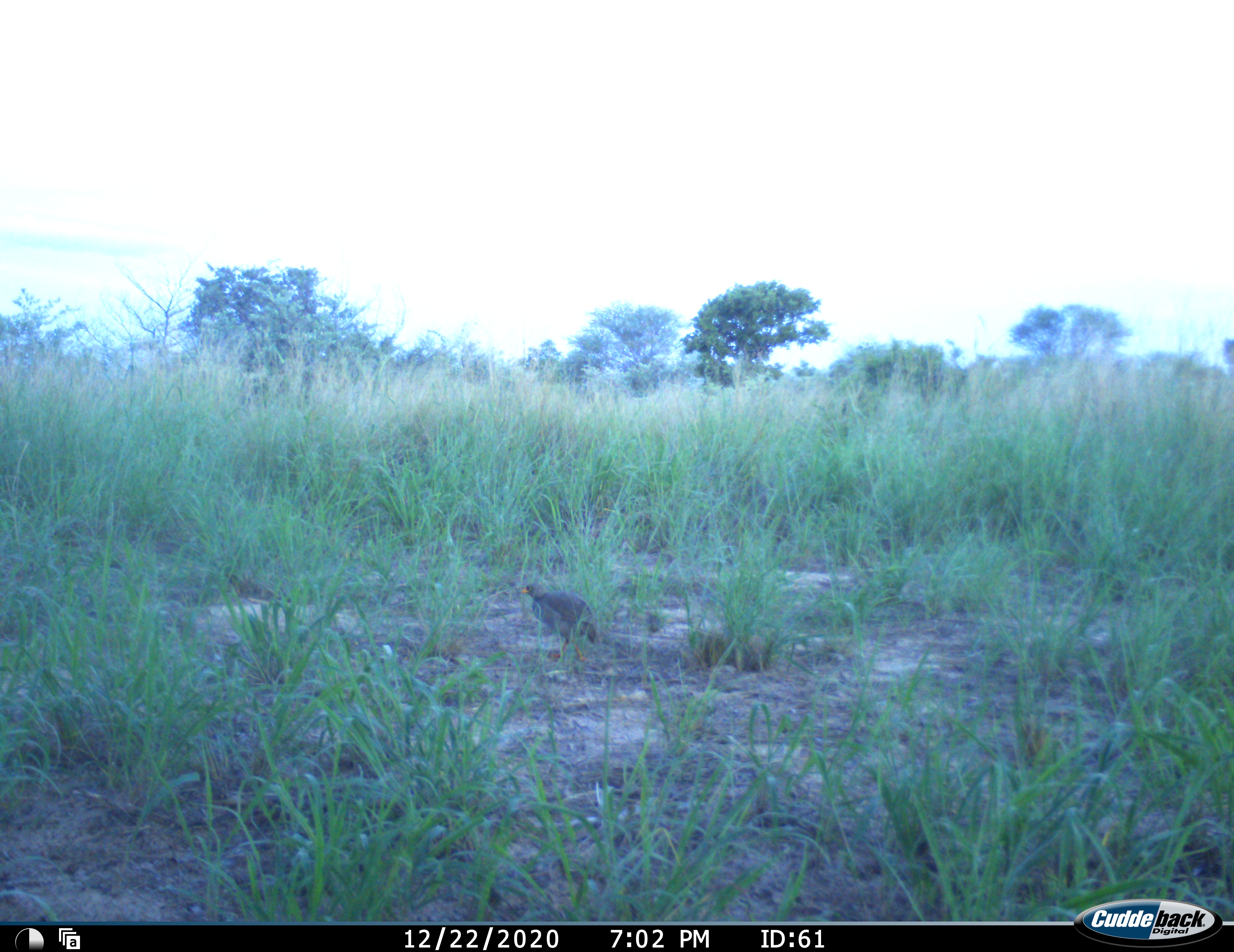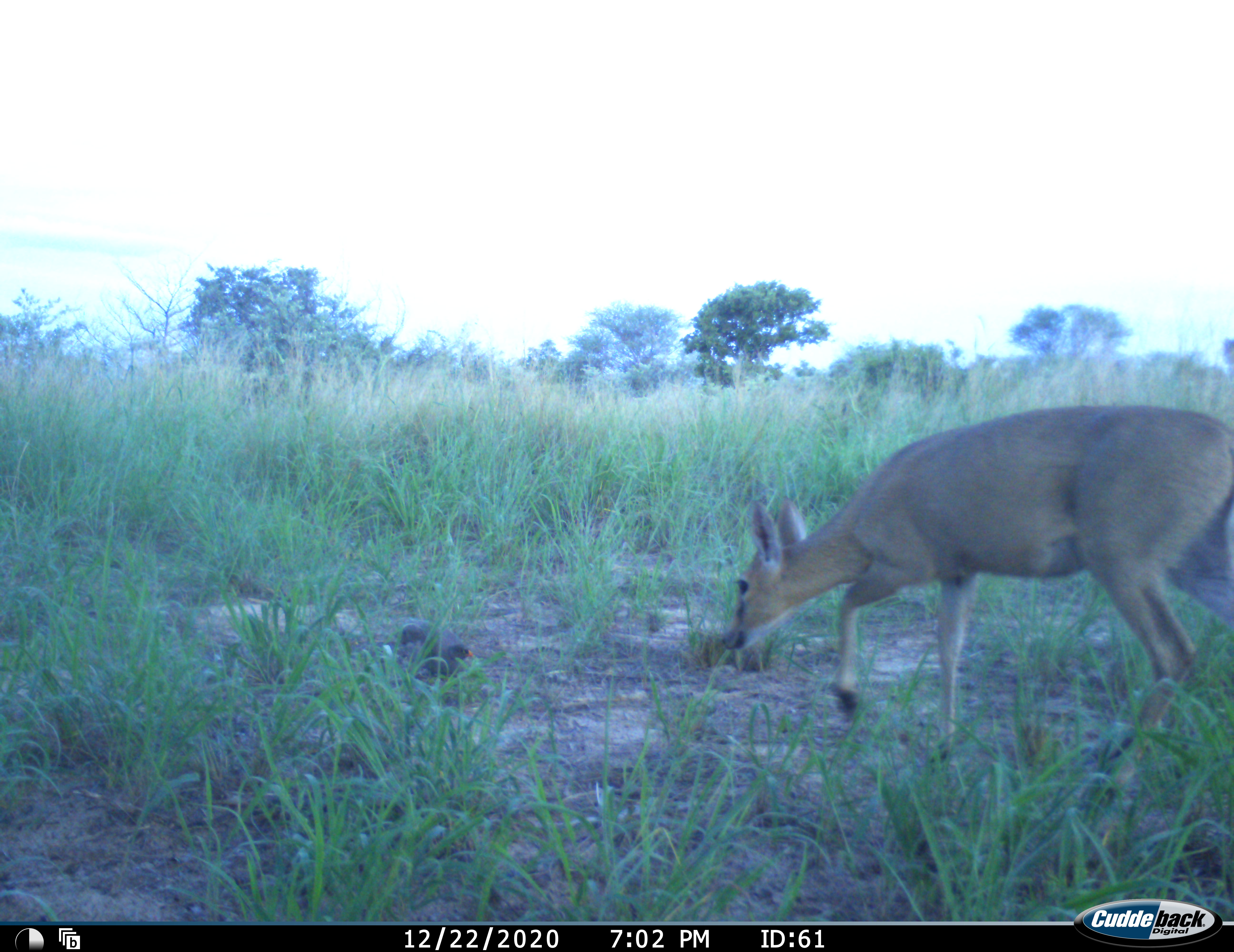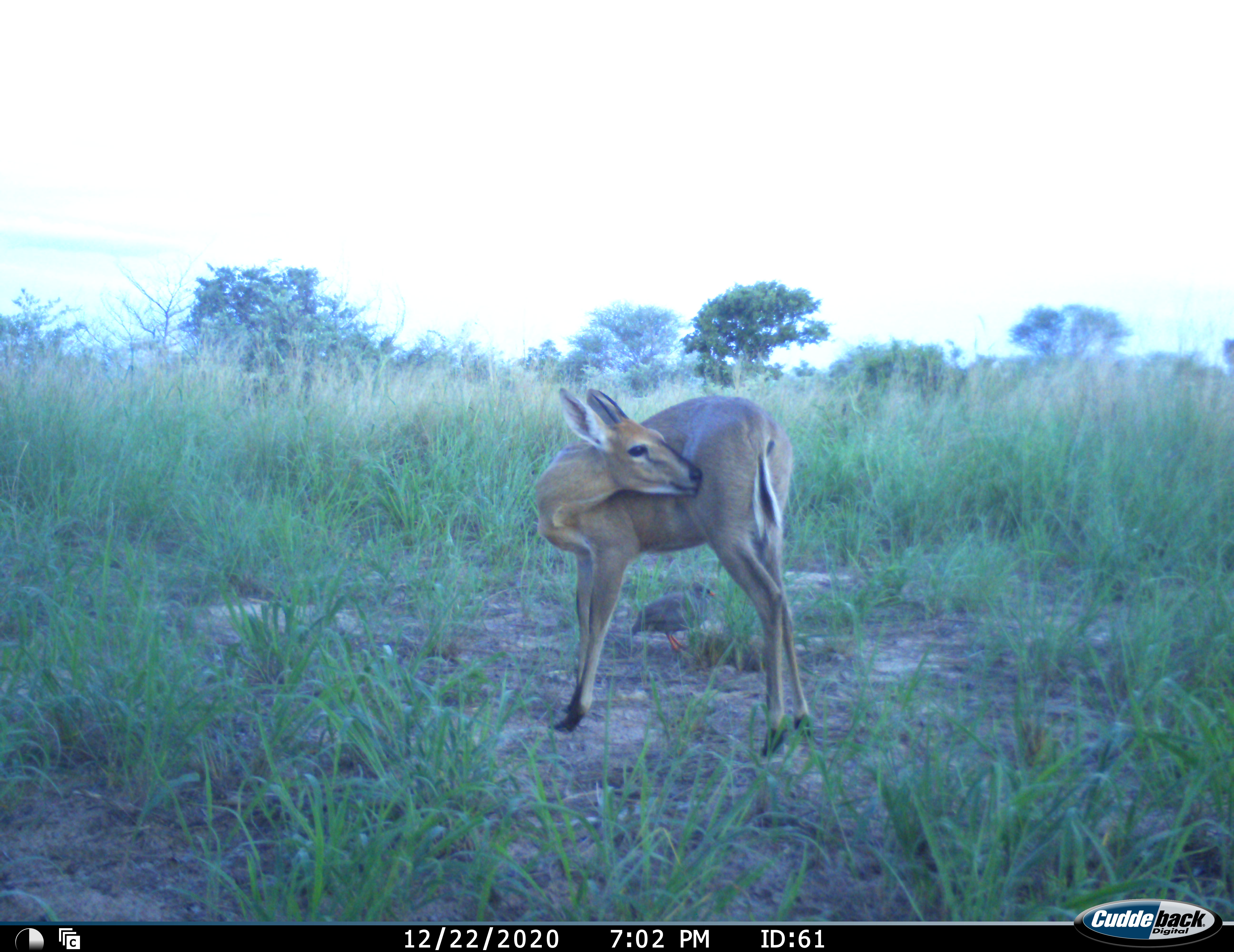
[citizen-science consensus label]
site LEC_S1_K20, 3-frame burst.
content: unidentified animal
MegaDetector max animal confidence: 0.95